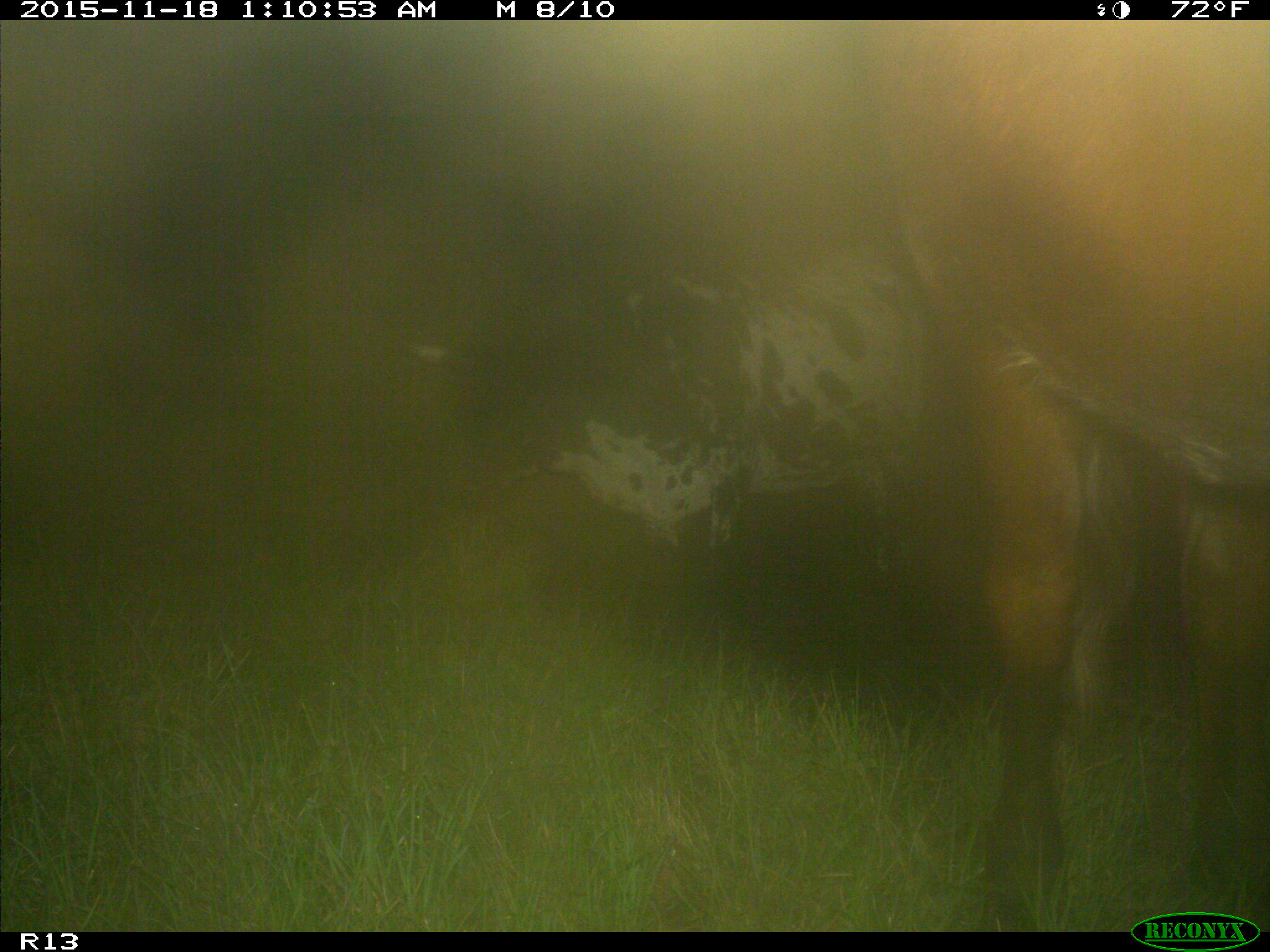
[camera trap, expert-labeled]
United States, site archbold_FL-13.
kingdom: Animalia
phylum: Chordata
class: Mammalia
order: Artiodactyla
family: Bovidae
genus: Bos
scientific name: Bos taurus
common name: domestic cow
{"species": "Bos taurus (domestic cow)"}